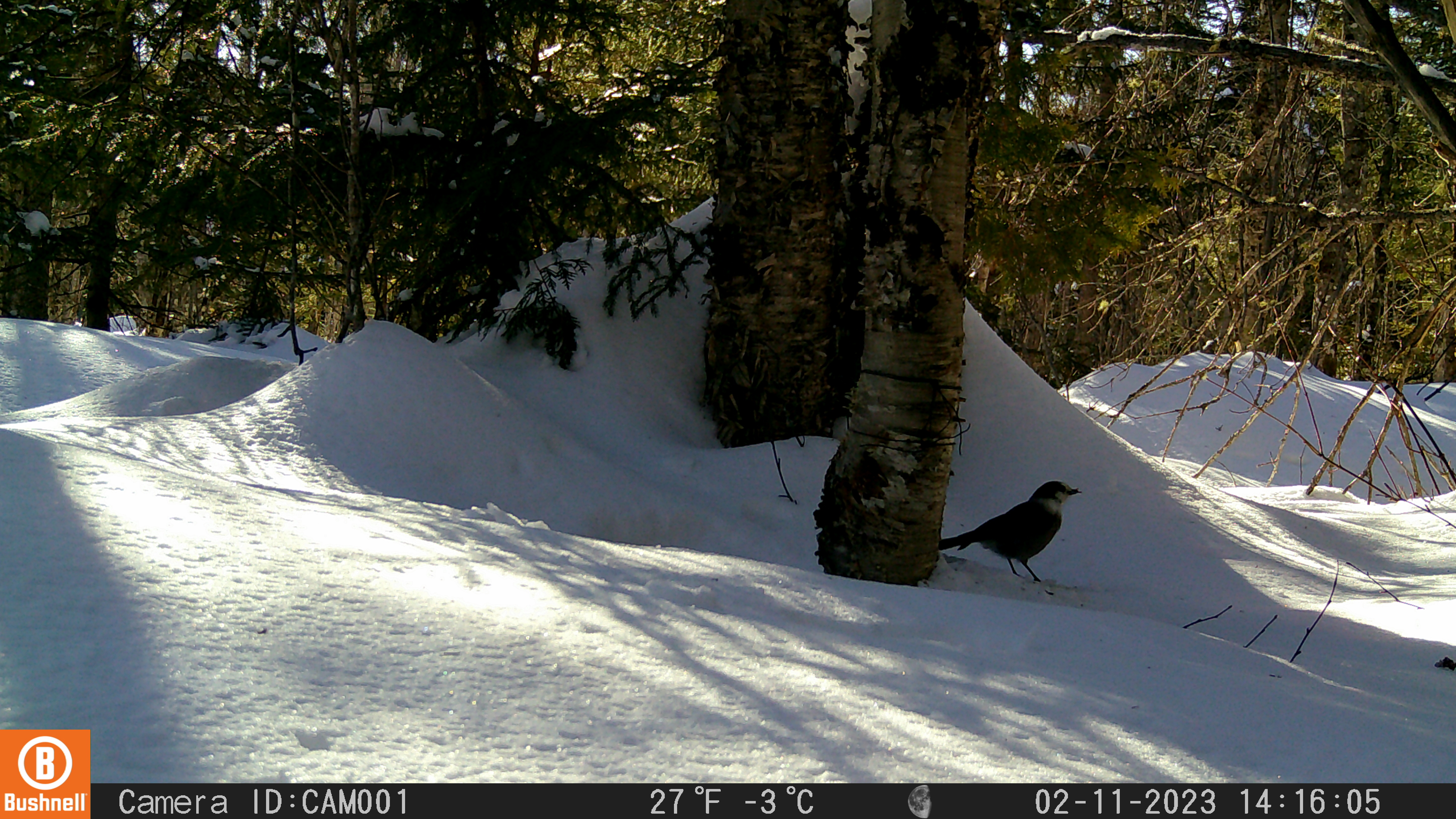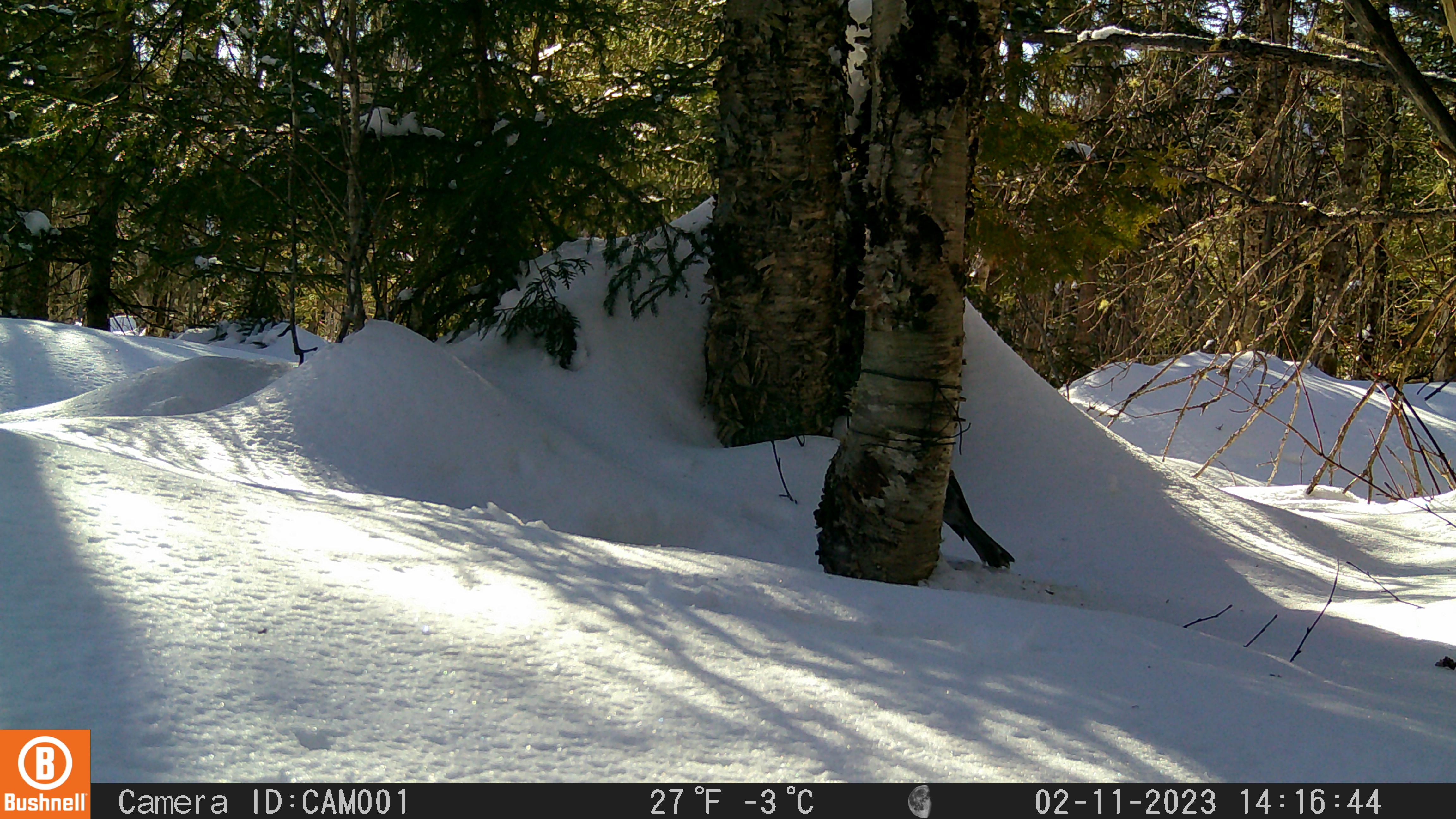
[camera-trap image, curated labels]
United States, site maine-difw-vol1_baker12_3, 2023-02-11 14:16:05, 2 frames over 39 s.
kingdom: Animalia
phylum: Chordata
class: Aves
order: Passeriformes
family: Corvidae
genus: Perisoreus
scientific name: Perisoreus canadensis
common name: canada jay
Canada jay (Perisoreus canadensis).